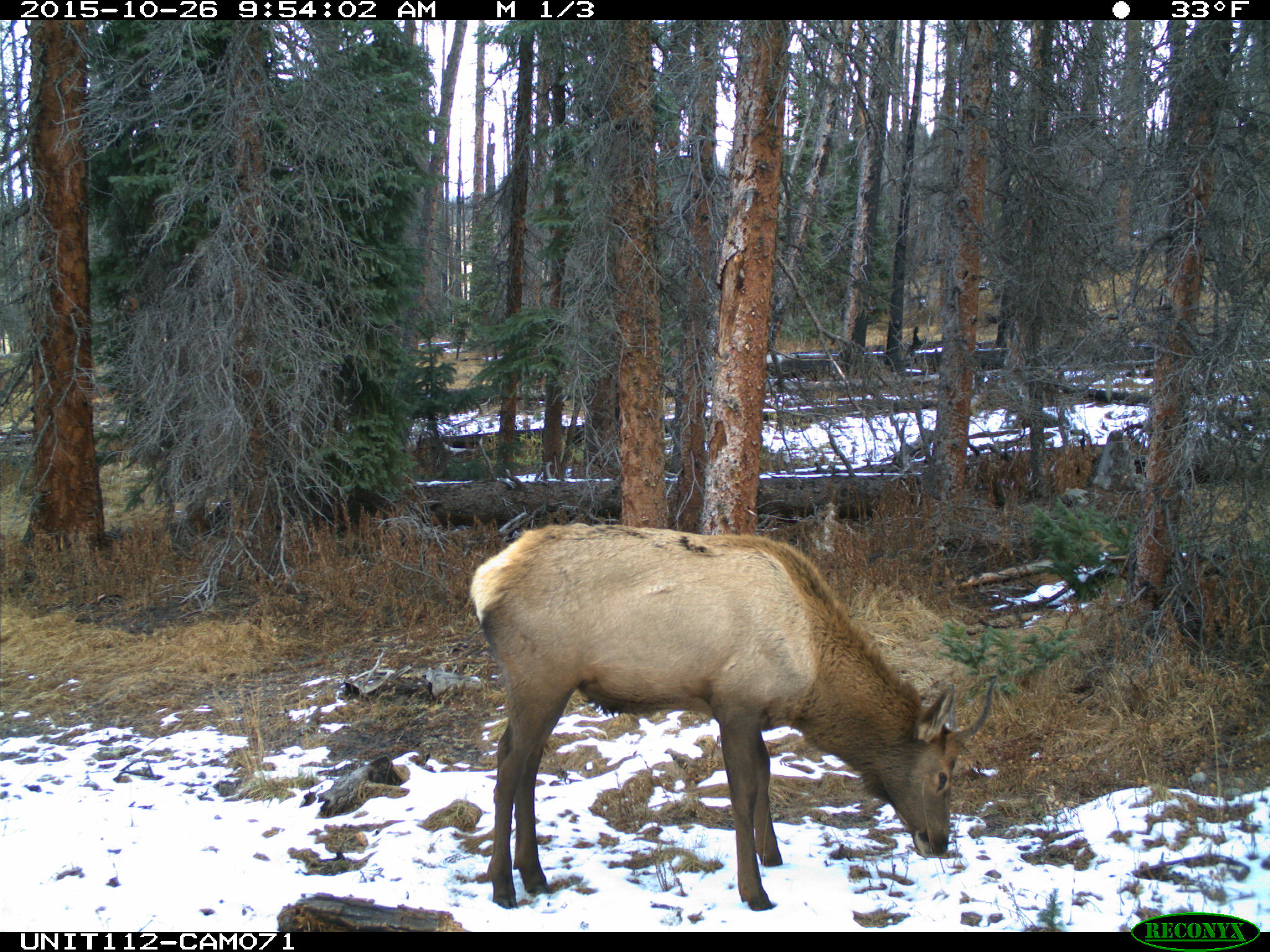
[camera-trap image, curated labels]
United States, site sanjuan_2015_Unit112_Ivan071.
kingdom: Animalia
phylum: Chordata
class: Mammalia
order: Artiodactyla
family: Cervidae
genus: Cervus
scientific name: Cervus elaphus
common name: red deer